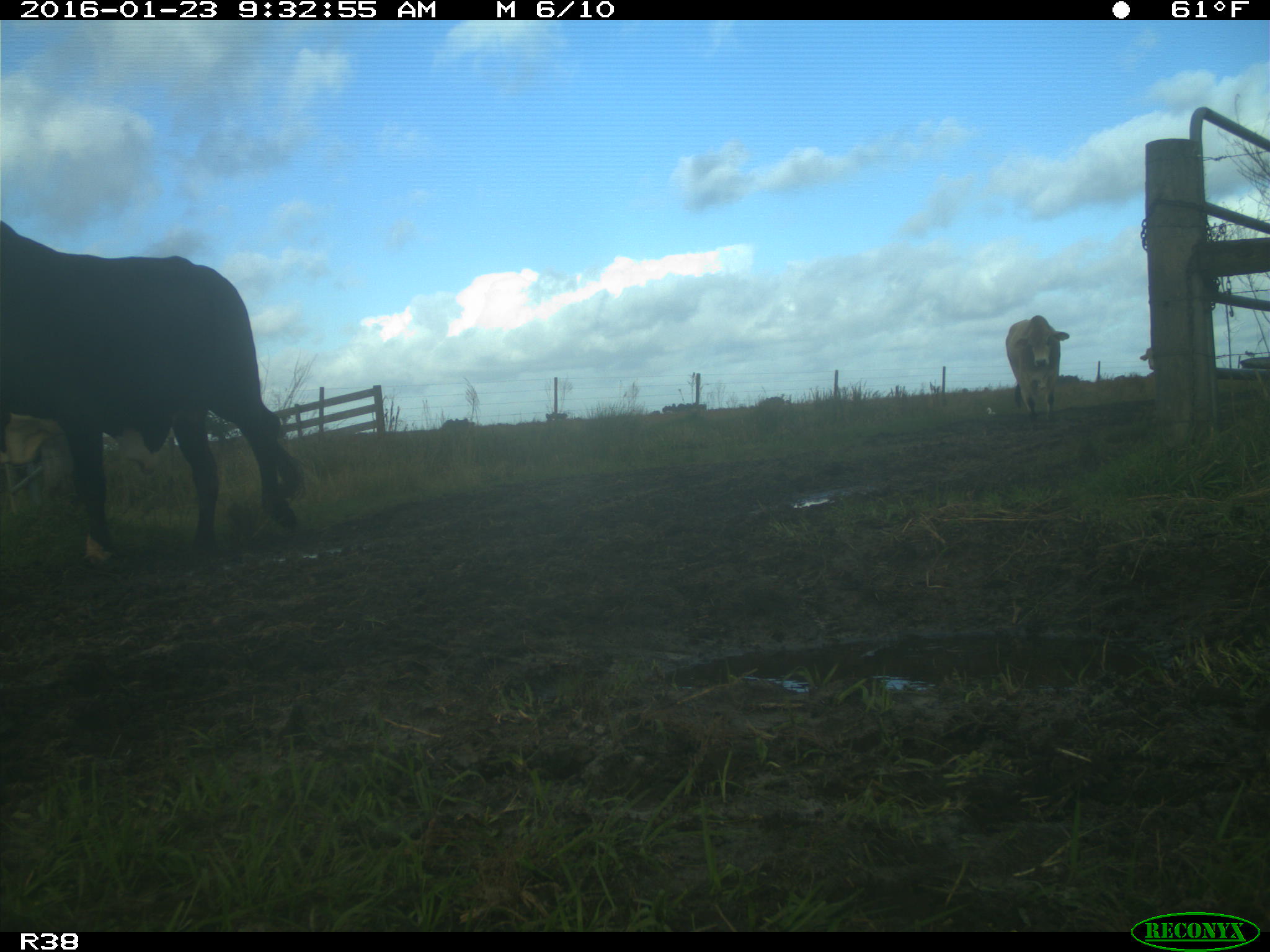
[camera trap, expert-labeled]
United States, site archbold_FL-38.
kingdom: Animalia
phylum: Chordata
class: Mammalia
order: Artiodactyla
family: Bovidae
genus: Bos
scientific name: Bos taurus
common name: domestic cow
Bos taurus (domestic cow).